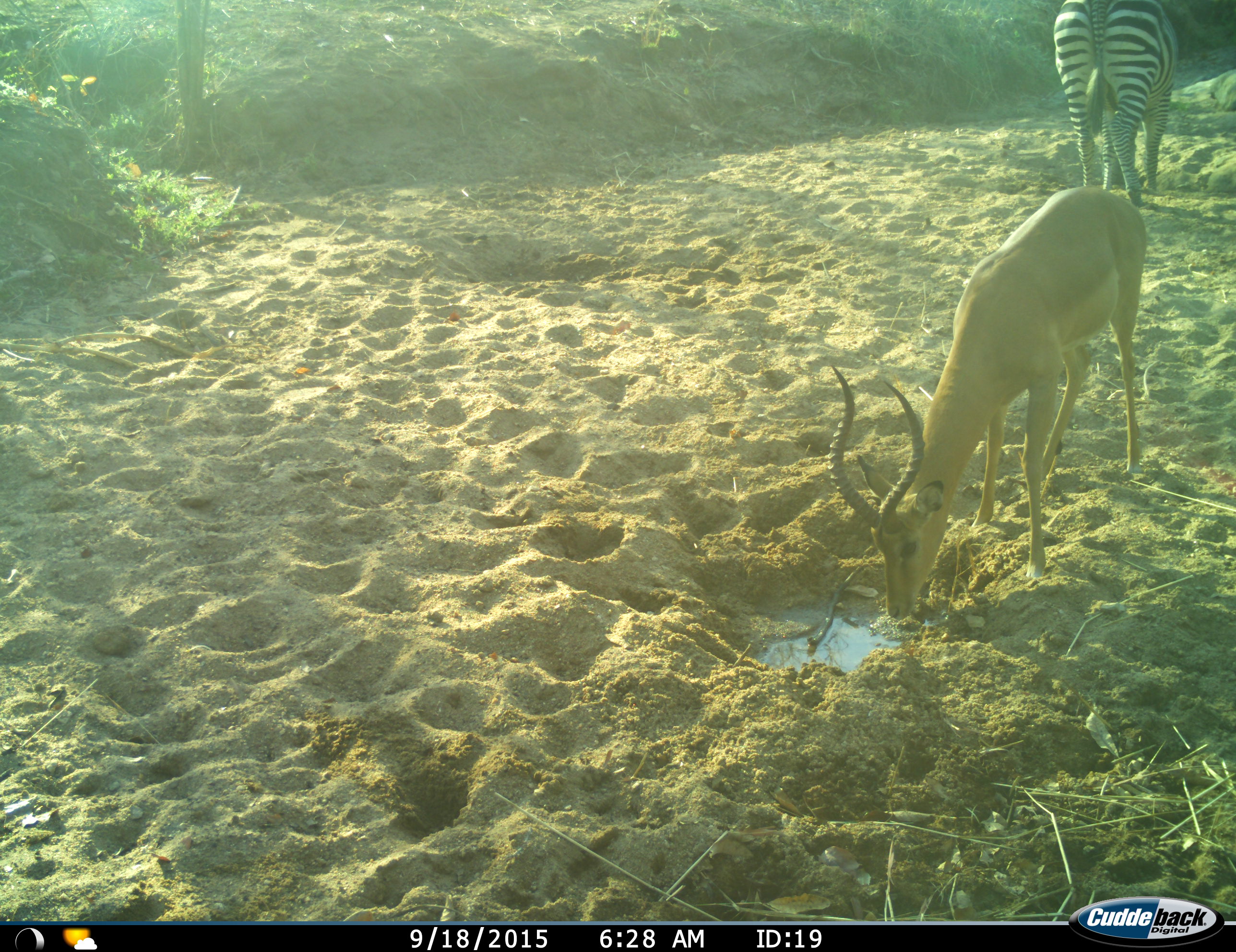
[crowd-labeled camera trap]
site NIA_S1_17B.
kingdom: Animalia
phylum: Chordata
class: Mammalia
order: Artiodactyla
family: Bovidae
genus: Aepyceros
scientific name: Aepyceros melampus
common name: impala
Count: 1.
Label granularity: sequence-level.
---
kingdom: Animalia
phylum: Chordata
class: Mammalia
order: Perissodactyla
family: Equidae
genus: Equus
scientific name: Equus quagga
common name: plains zebra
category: zebraplains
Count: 1.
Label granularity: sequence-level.